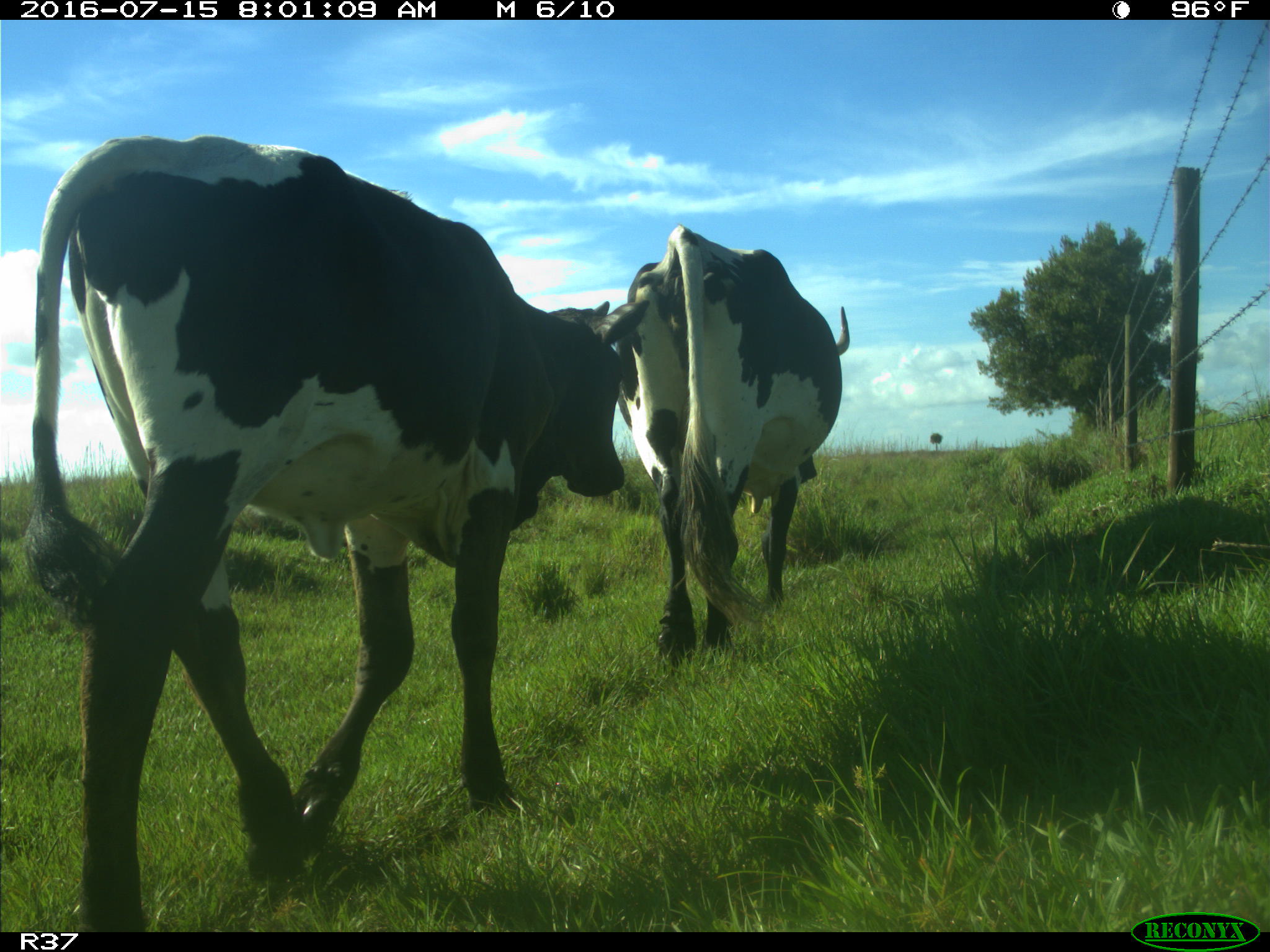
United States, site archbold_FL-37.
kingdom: Animalia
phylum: Chordata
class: Mammalia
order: Artiodactyla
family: Bovidae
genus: Bos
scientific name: Bos taurus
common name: domestic cow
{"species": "Bos taurus (domestic cow)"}